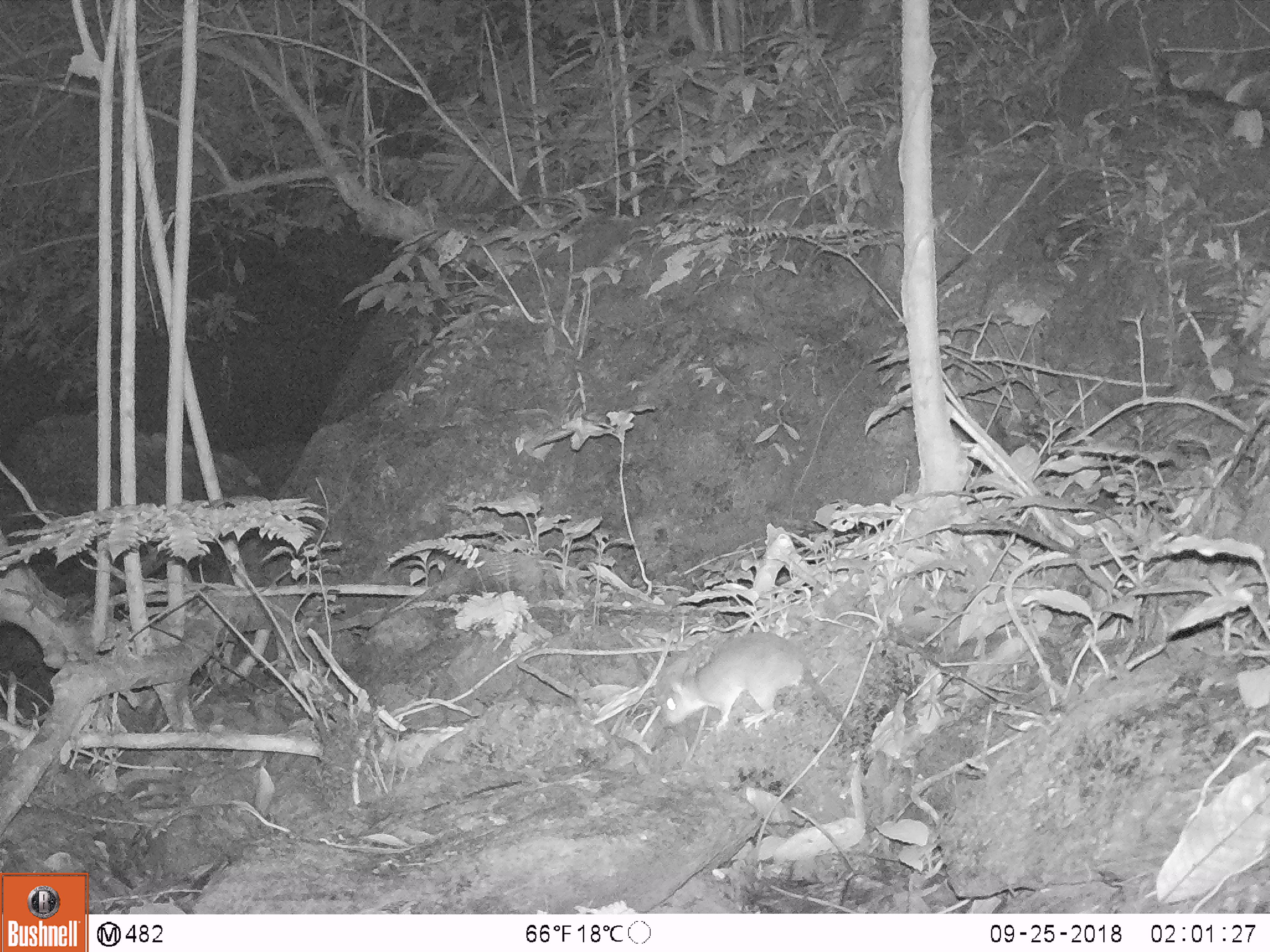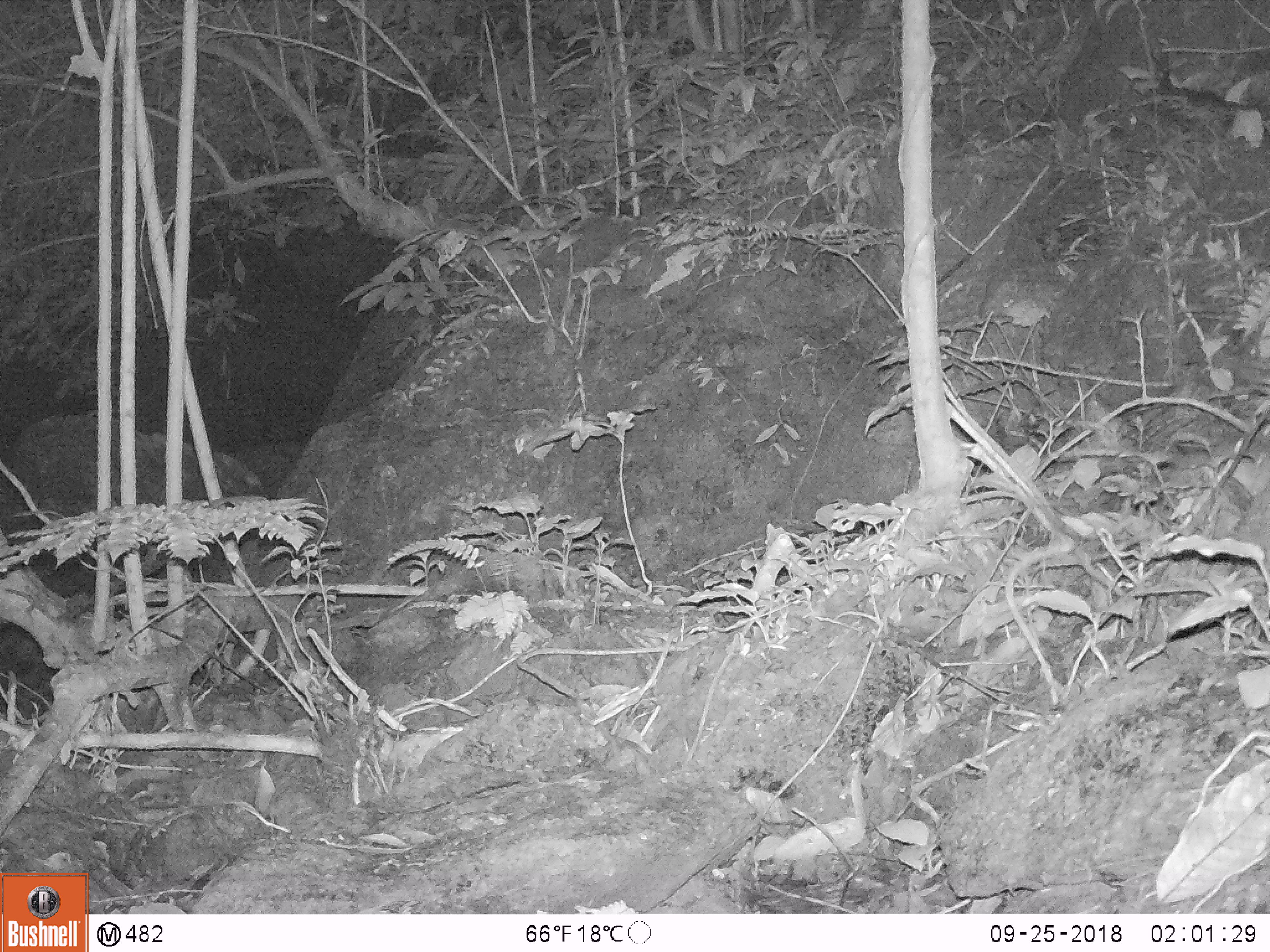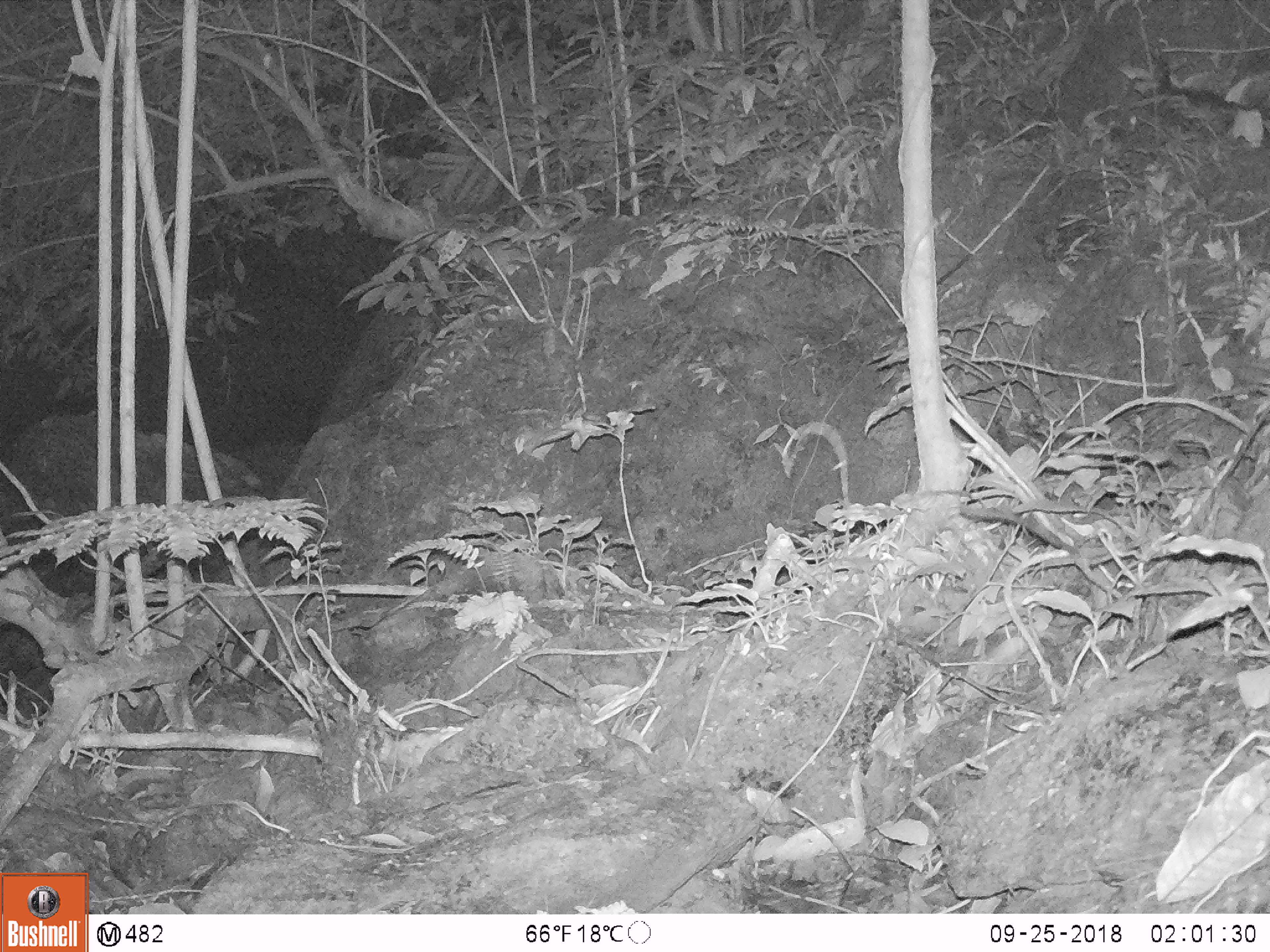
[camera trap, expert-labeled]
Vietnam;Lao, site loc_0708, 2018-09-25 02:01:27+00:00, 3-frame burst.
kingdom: Animalia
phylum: Chordata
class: Mammalia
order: Rodentia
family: Muridae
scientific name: Muridae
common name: old-world mice and rats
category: unidentified murid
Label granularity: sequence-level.